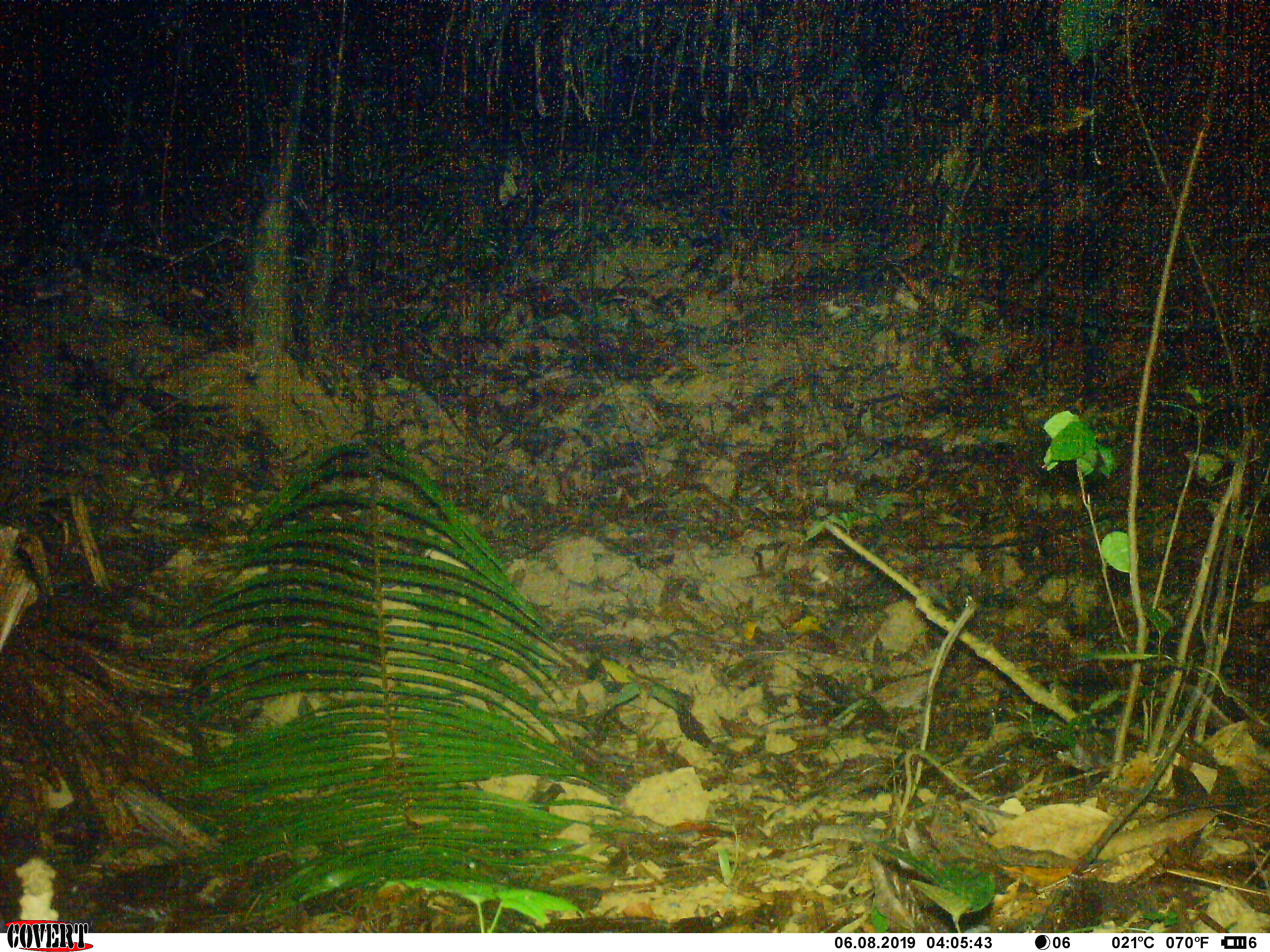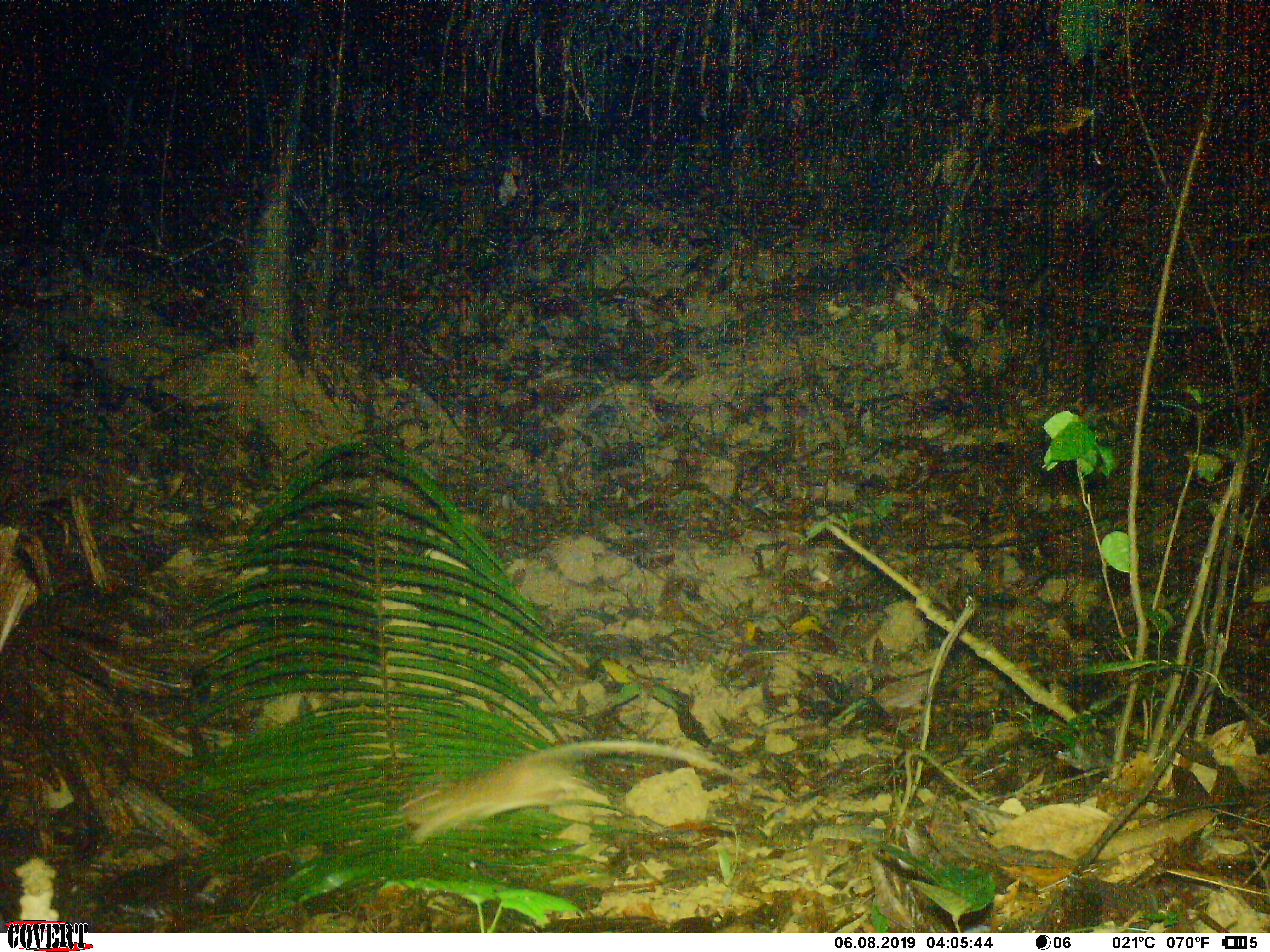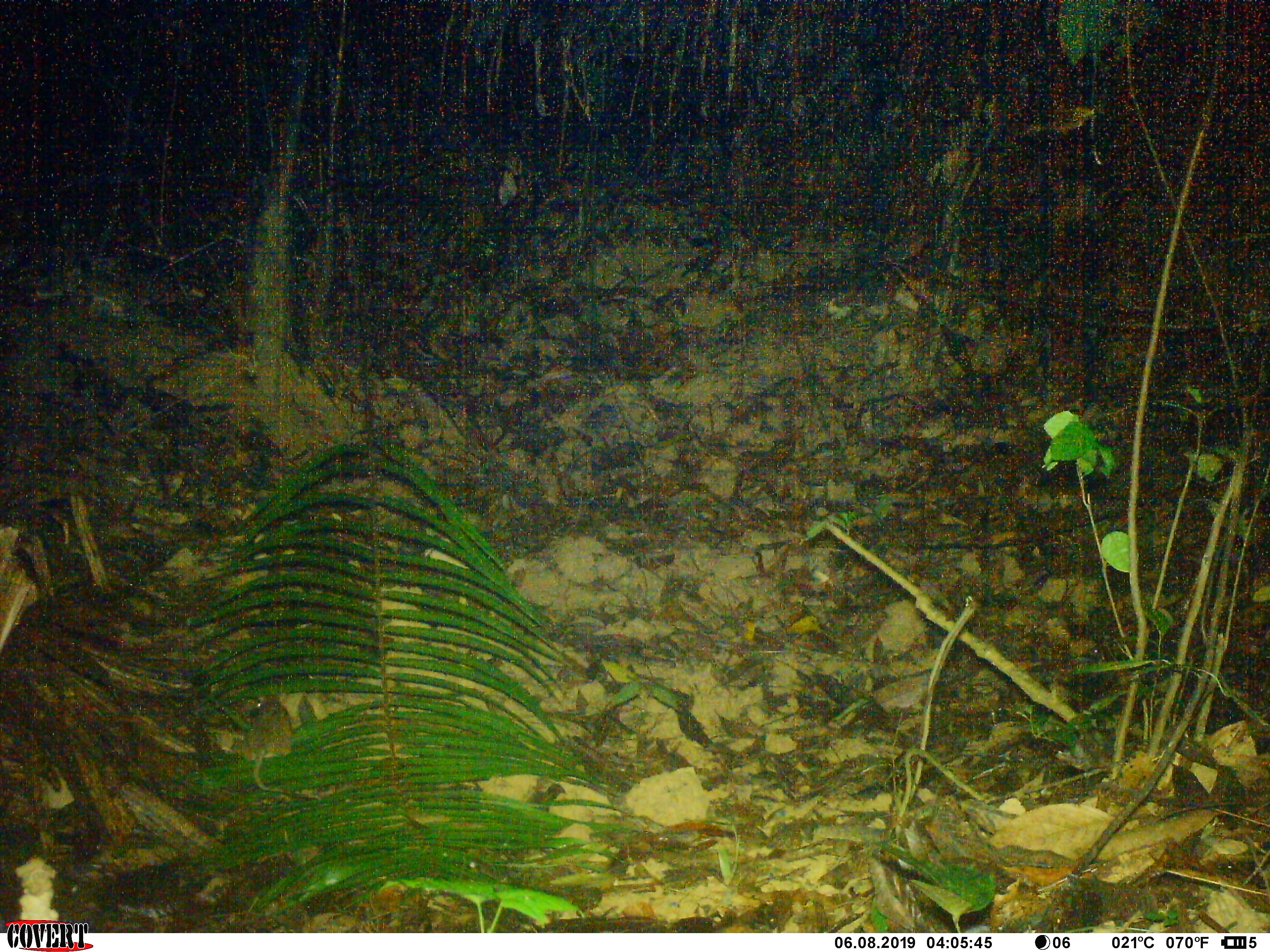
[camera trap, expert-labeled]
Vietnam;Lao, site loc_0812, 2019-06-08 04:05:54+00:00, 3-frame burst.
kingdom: Animalia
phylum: Chordata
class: Mammalia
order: Rodentia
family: Muridae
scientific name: Muridae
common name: old-world mice and rats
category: unidentified murid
Unidentified murid (old-world mice and rats) (Muridae). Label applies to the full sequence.